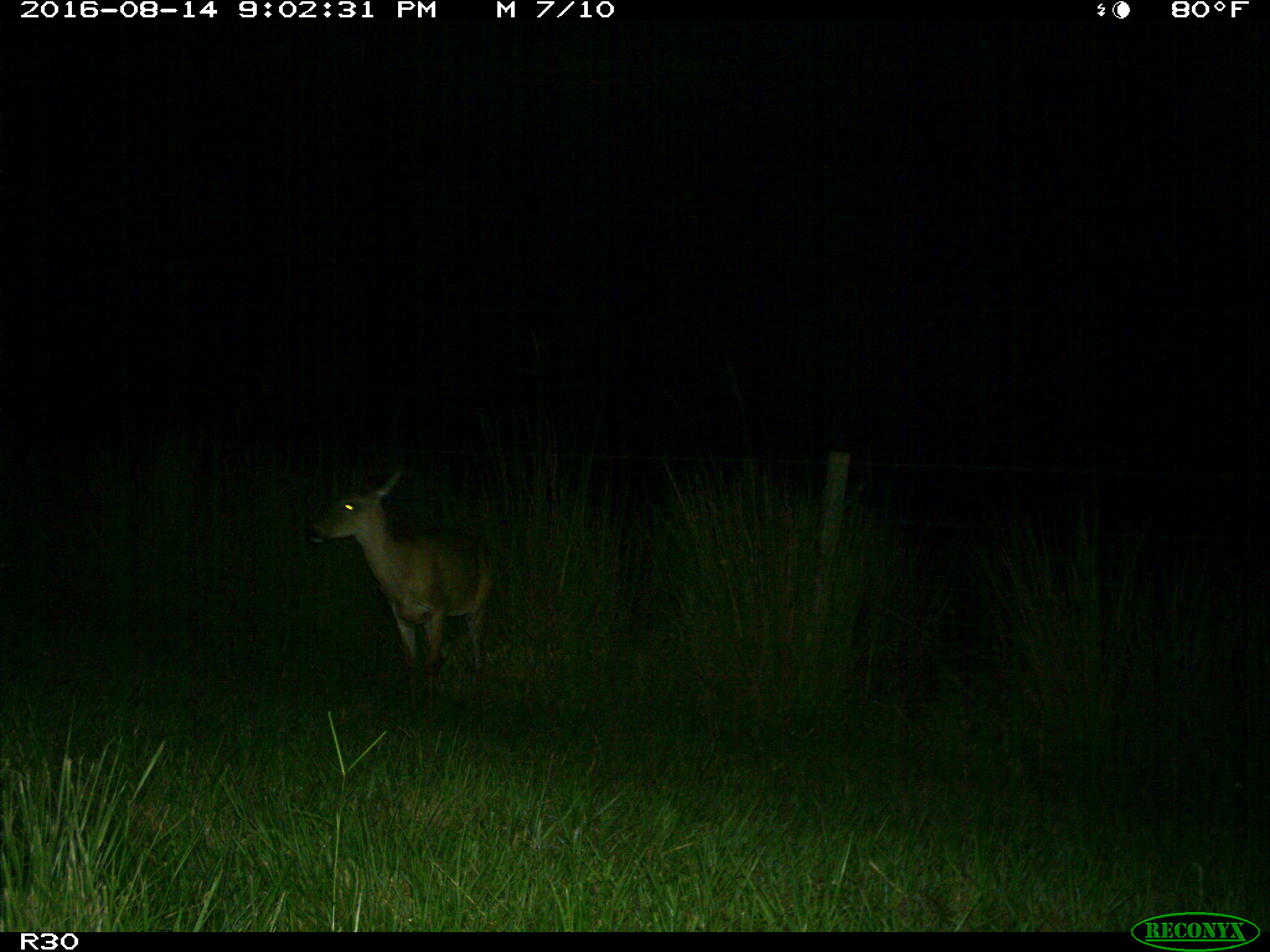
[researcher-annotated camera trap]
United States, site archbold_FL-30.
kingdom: Animalia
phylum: Chordata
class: Mammalia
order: Artiodactyla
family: Cervidae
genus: Odocoileus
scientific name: Odocoileus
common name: deer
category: unidentified deer